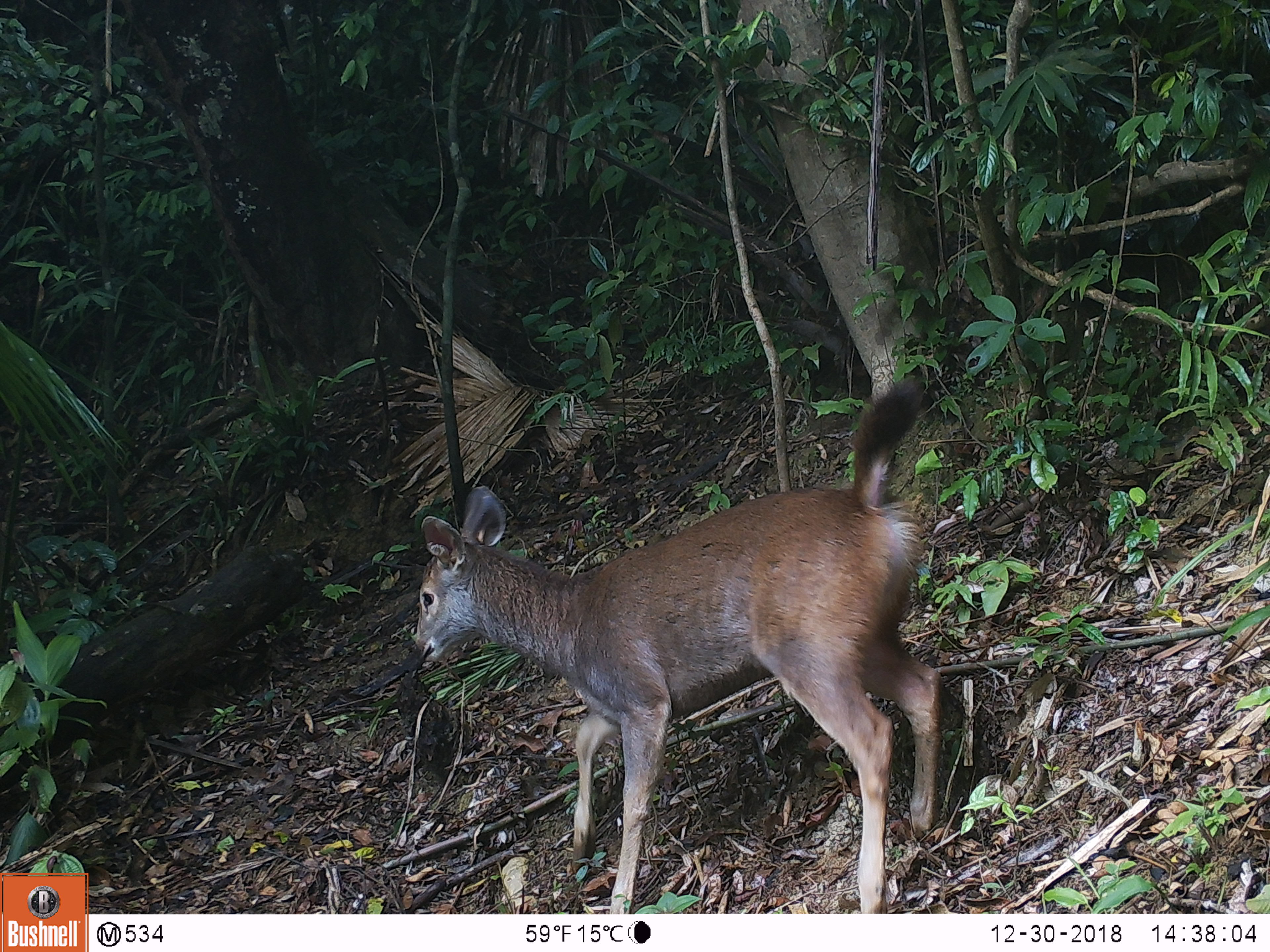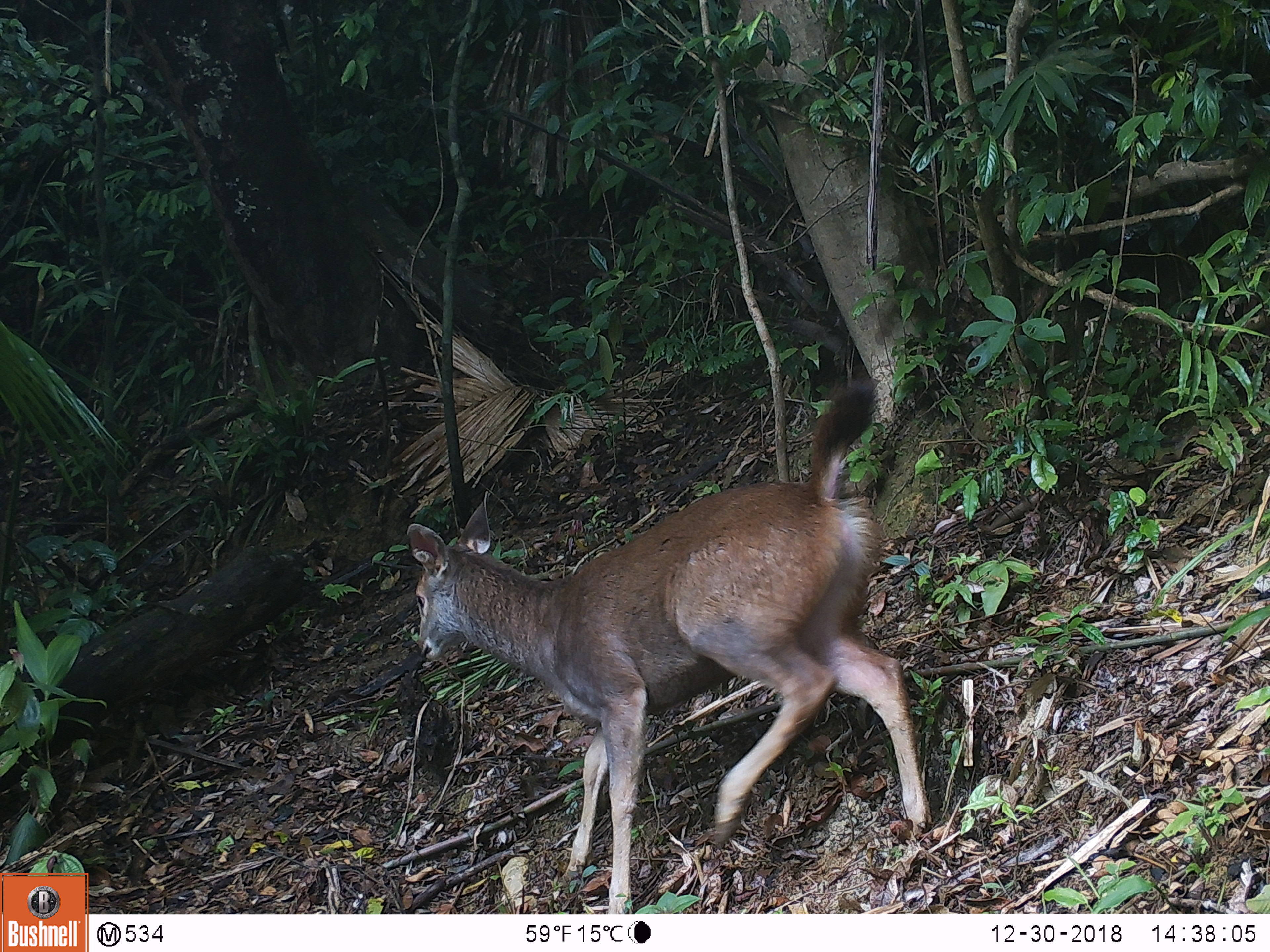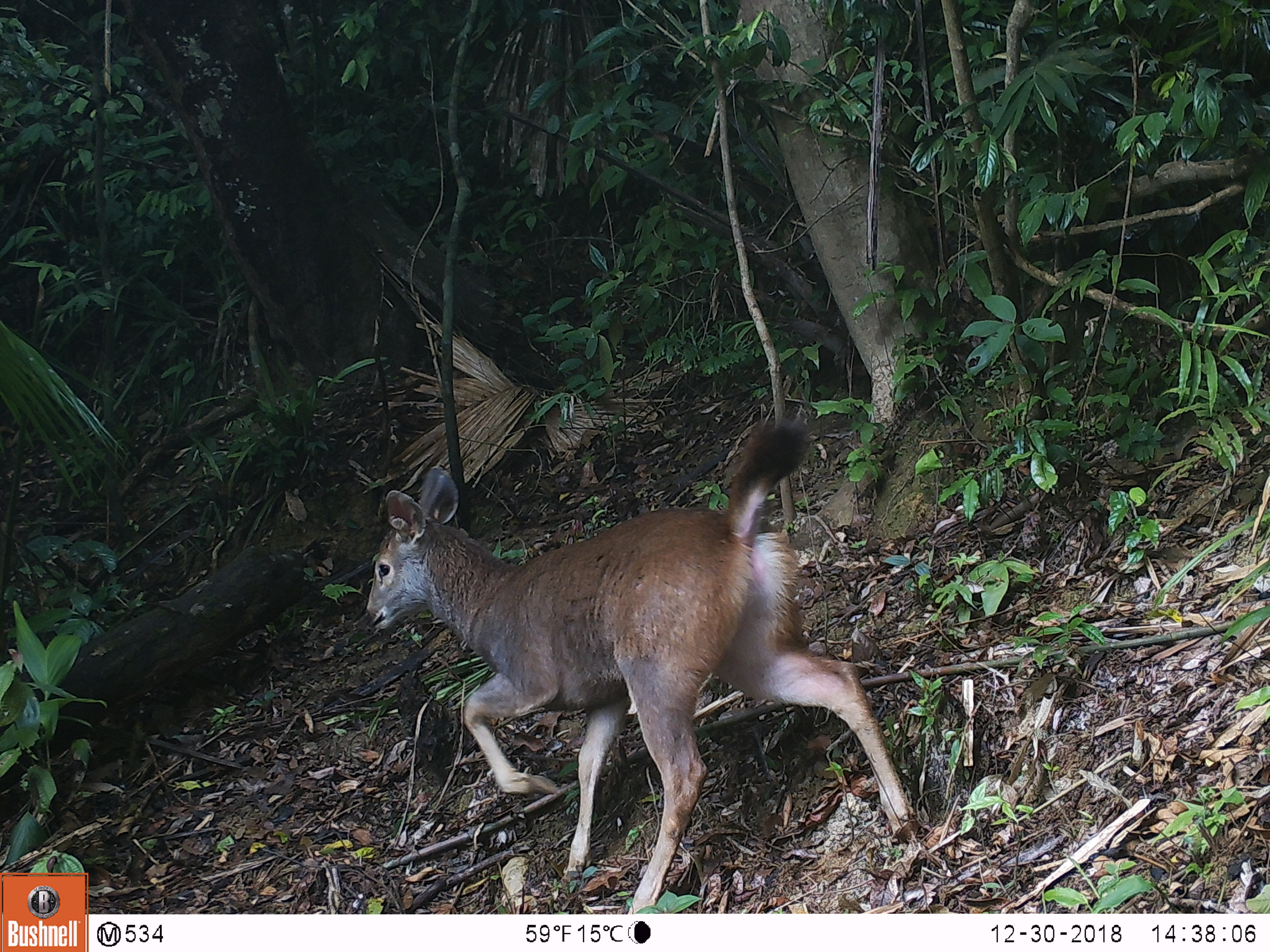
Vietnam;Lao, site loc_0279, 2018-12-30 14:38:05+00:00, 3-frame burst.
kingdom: Animalia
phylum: Chordata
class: Mammalia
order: Artiodactyla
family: Cervidae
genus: Rusa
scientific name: Rusa unicolor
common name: sambar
Sambar (Rusa unicolor). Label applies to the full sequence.